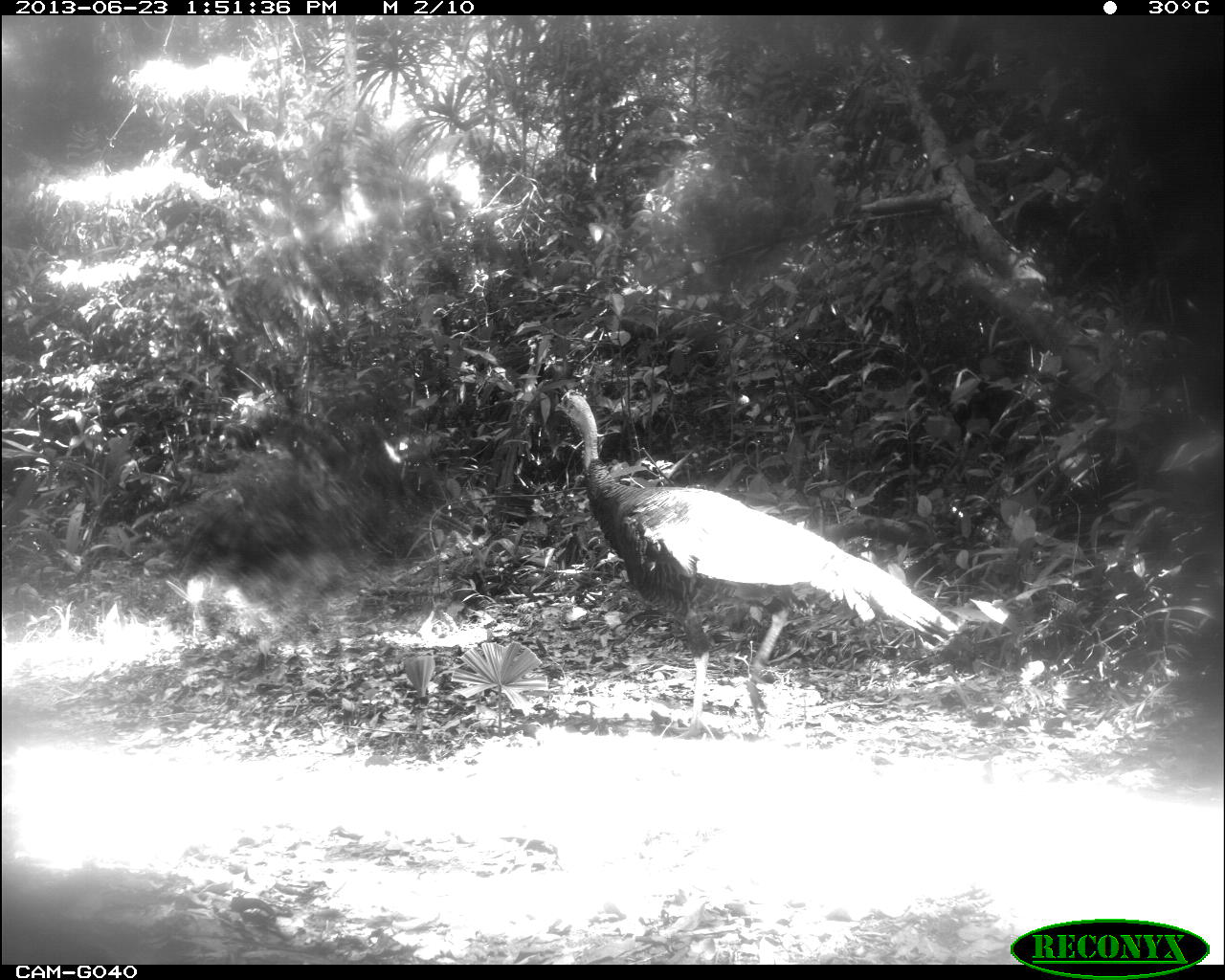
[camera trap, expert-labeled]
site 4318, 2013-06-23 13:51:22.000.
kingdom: Animalia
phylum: Chordata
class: Aves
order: Galliformes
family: Phasianidae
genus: Meleagris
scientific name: Meleagris ocellata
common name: ocellated turkey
Meleagris ocellata (ocellated turkey), count 1, sex male.